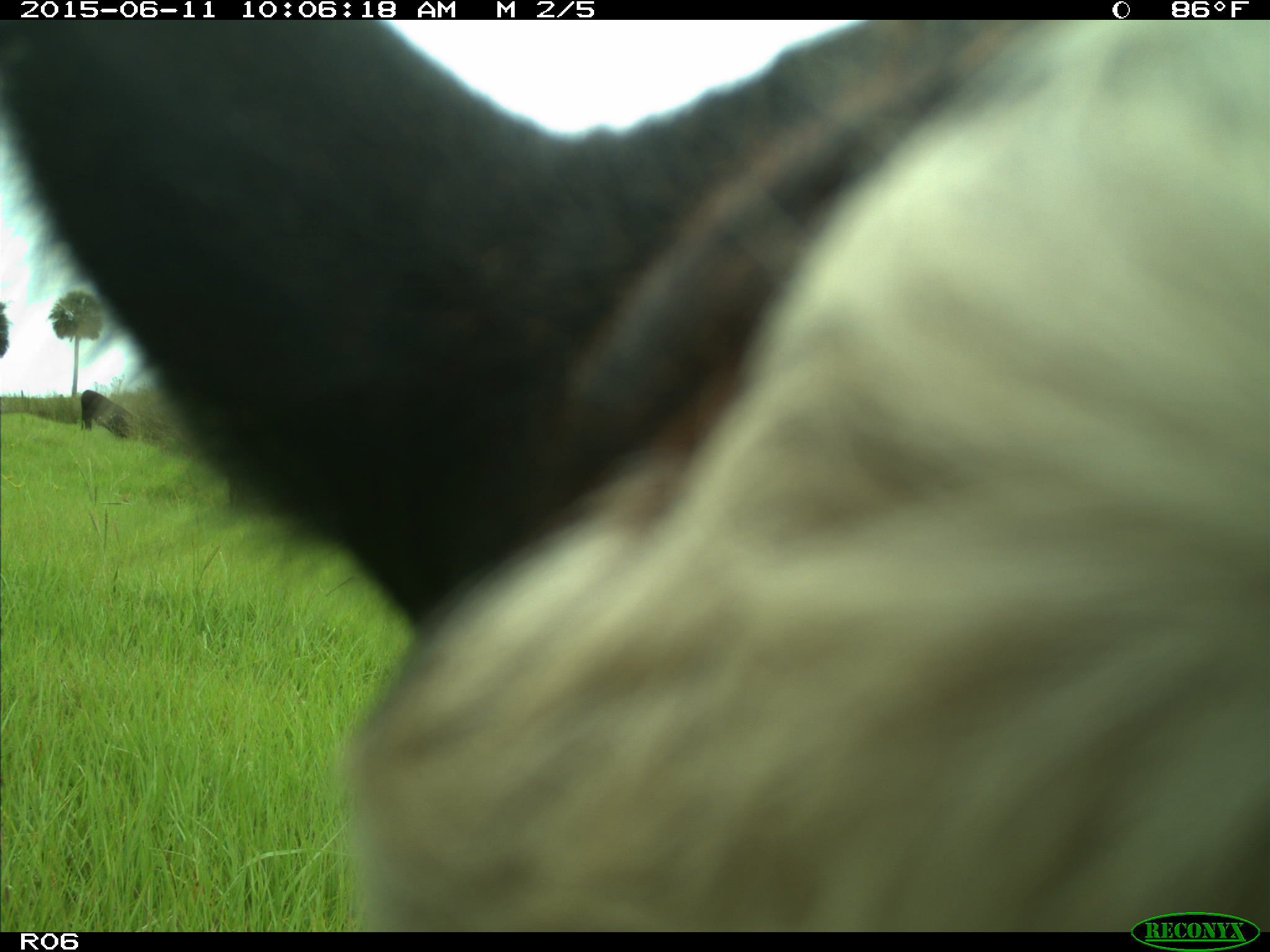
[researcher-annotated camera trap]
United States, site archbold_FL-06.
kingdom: Animalia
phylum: Chordata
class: Mammalia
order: Artiodactyla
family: Bovidae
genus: Bos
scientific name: Bos taurus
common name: domestic cow